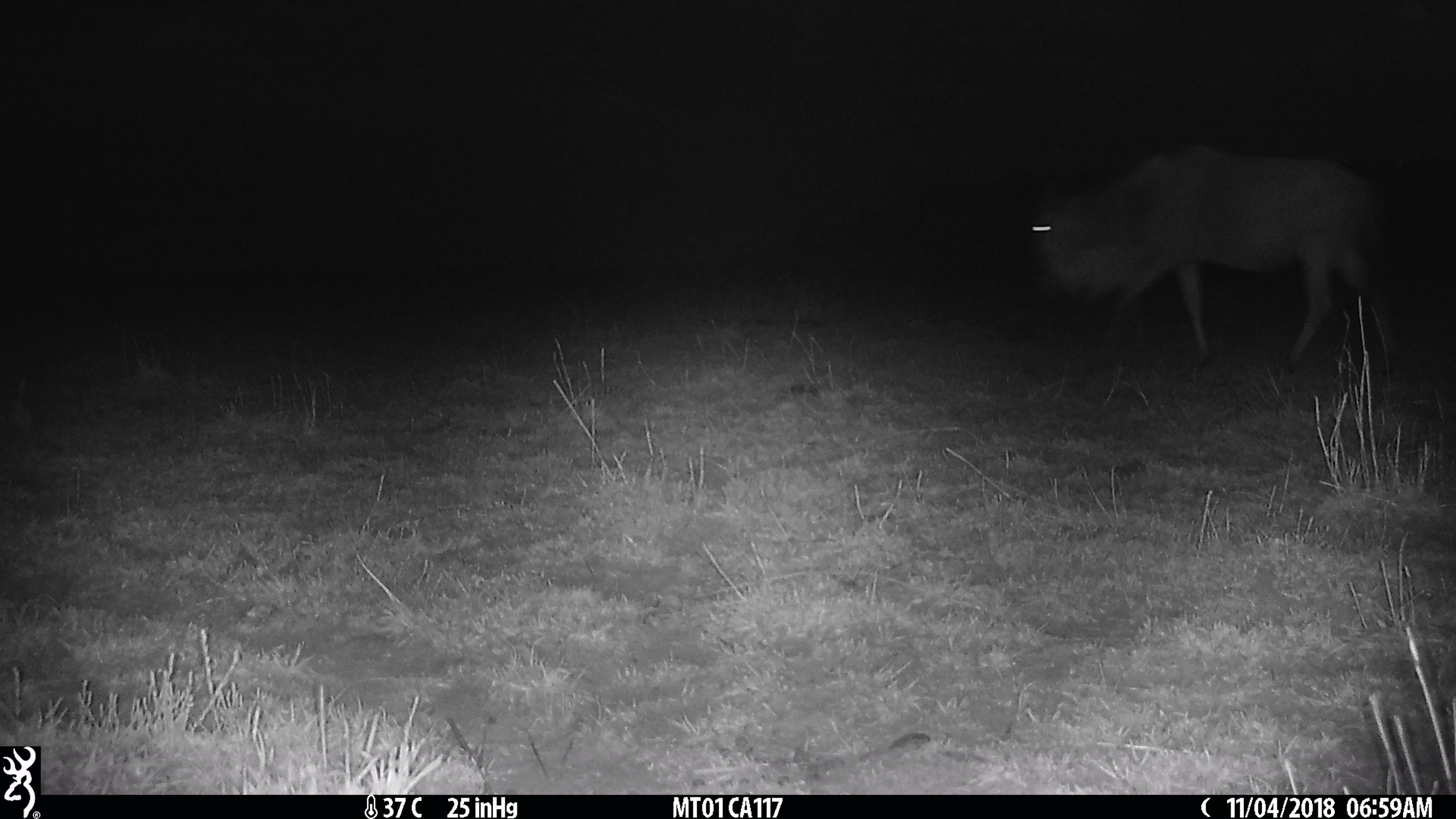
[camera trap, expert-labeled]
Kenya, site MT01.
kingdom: Animalia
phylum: Chordata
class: Mammalia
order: Artiodactyla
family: Bovidae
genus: Connochaetes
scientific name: Connochaetes taurinus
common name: blue wildebeest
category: wildebeest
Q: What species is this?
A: Wildebeest (blue wildebeest) (Connochaetes taurinus).